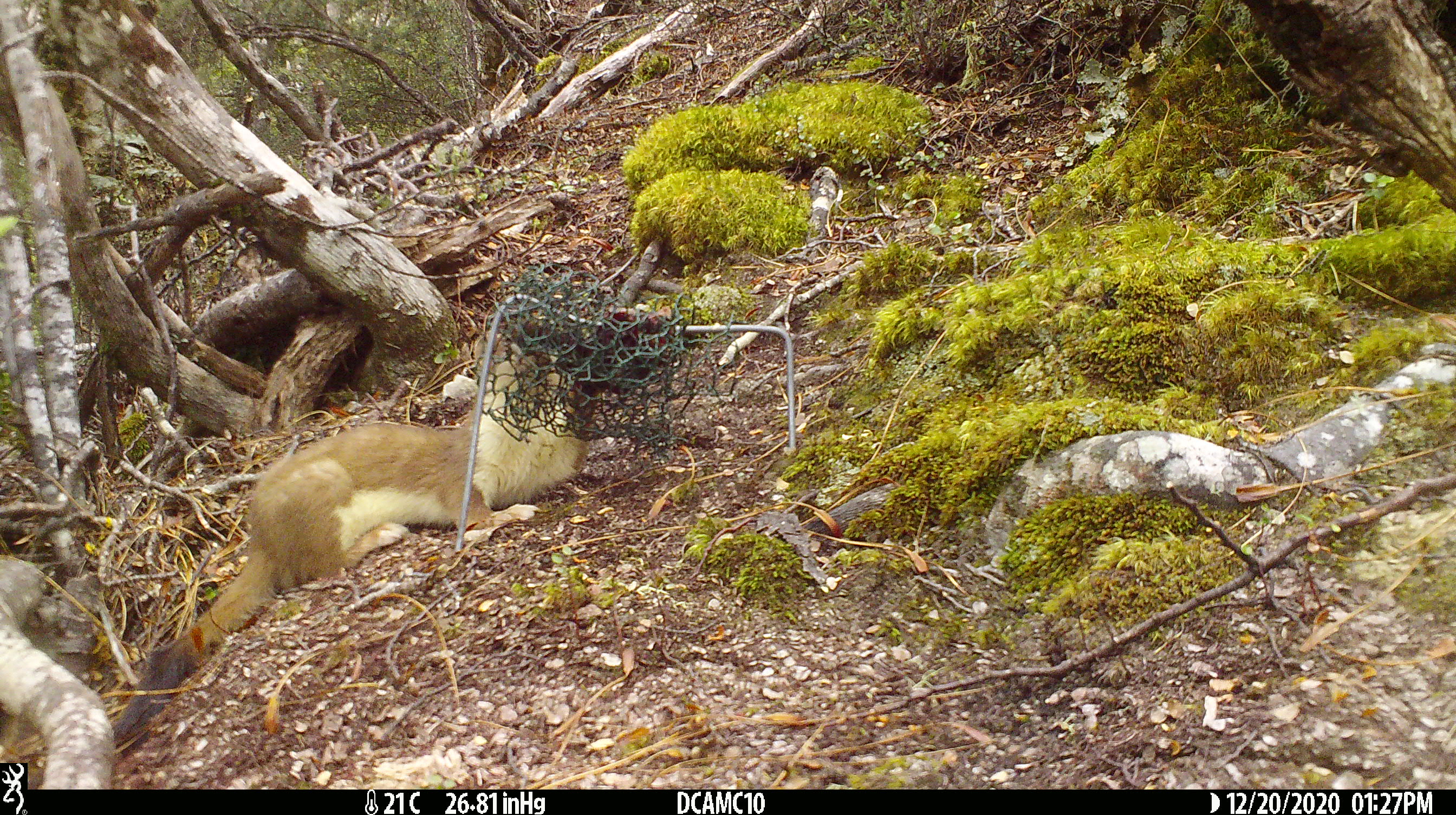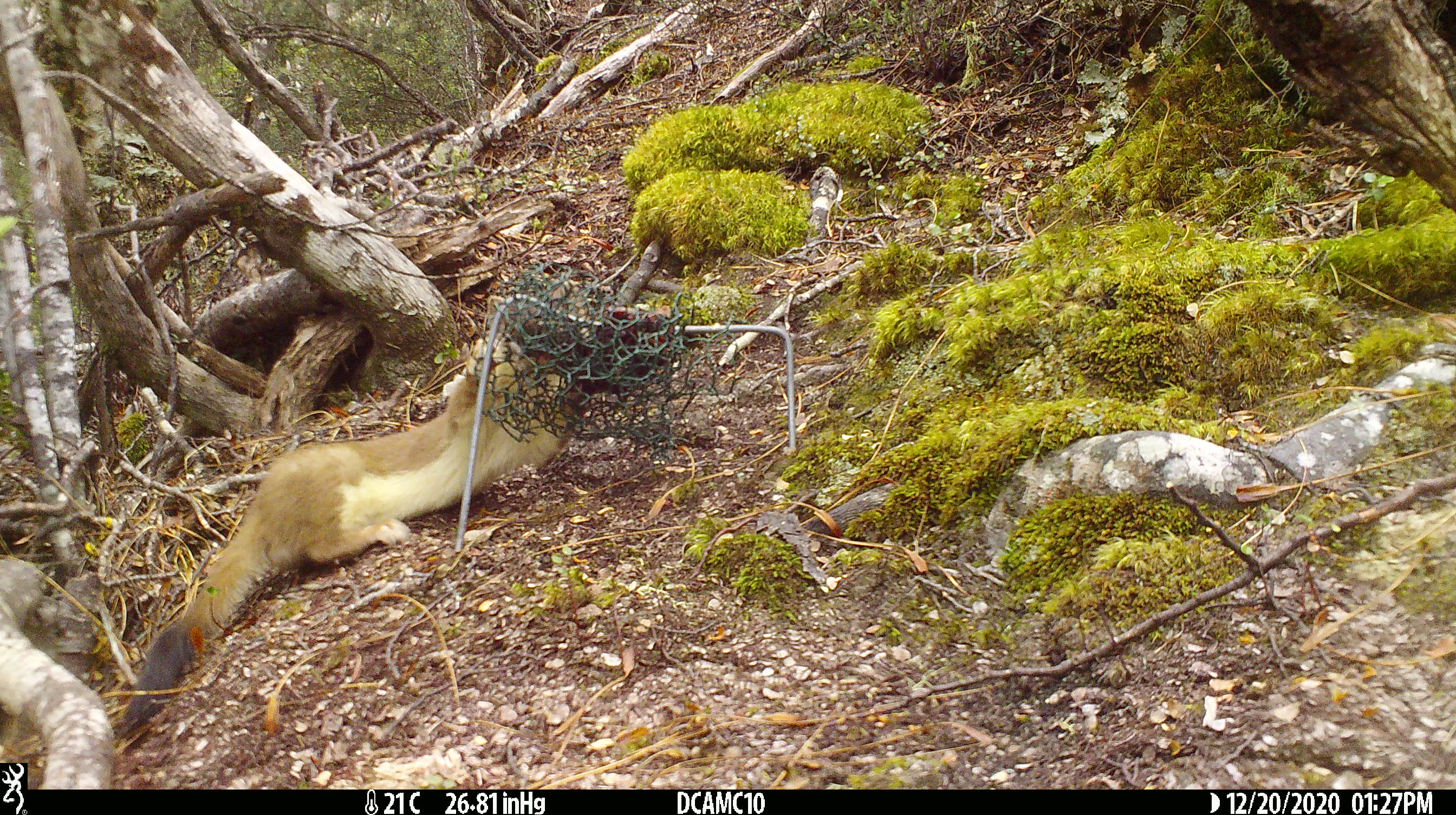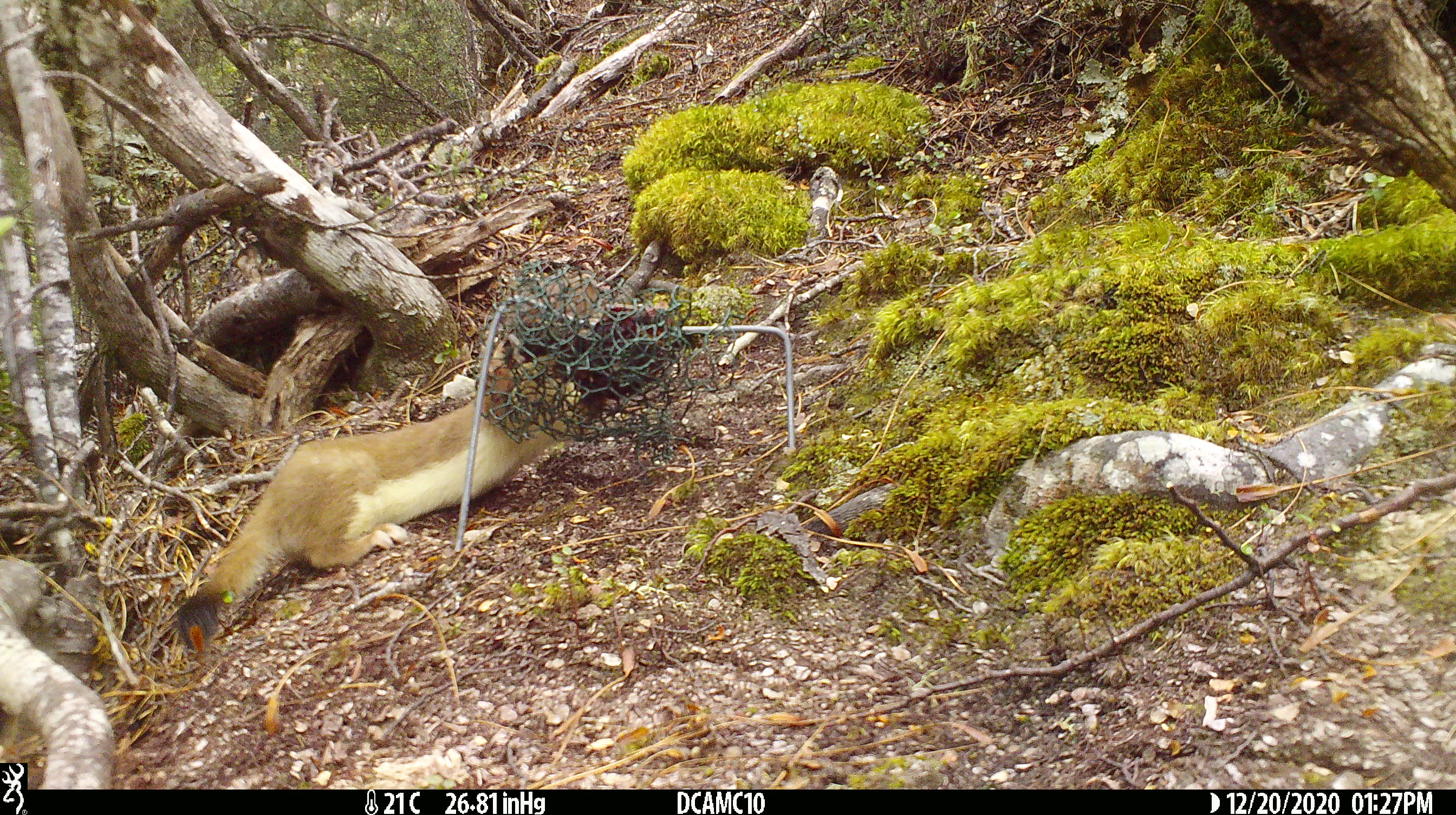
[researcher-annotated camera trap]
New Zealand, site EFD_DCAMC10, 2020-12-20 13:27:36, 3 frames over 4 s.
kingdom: Animalia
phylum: Chordata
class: Mammalia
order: Carnivora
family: Mustelidae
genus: Mustela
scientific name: Mustela erminea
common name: stoat